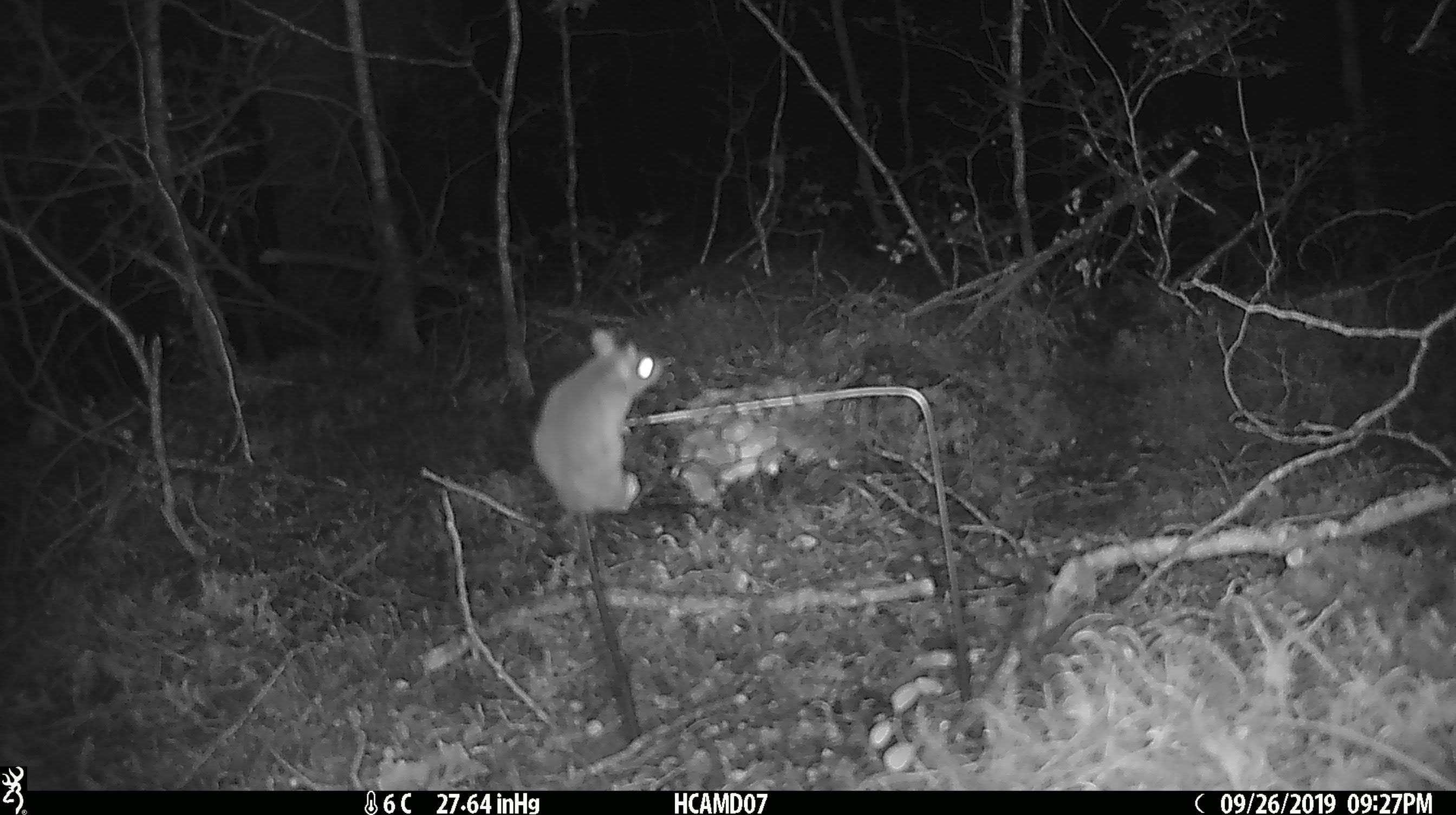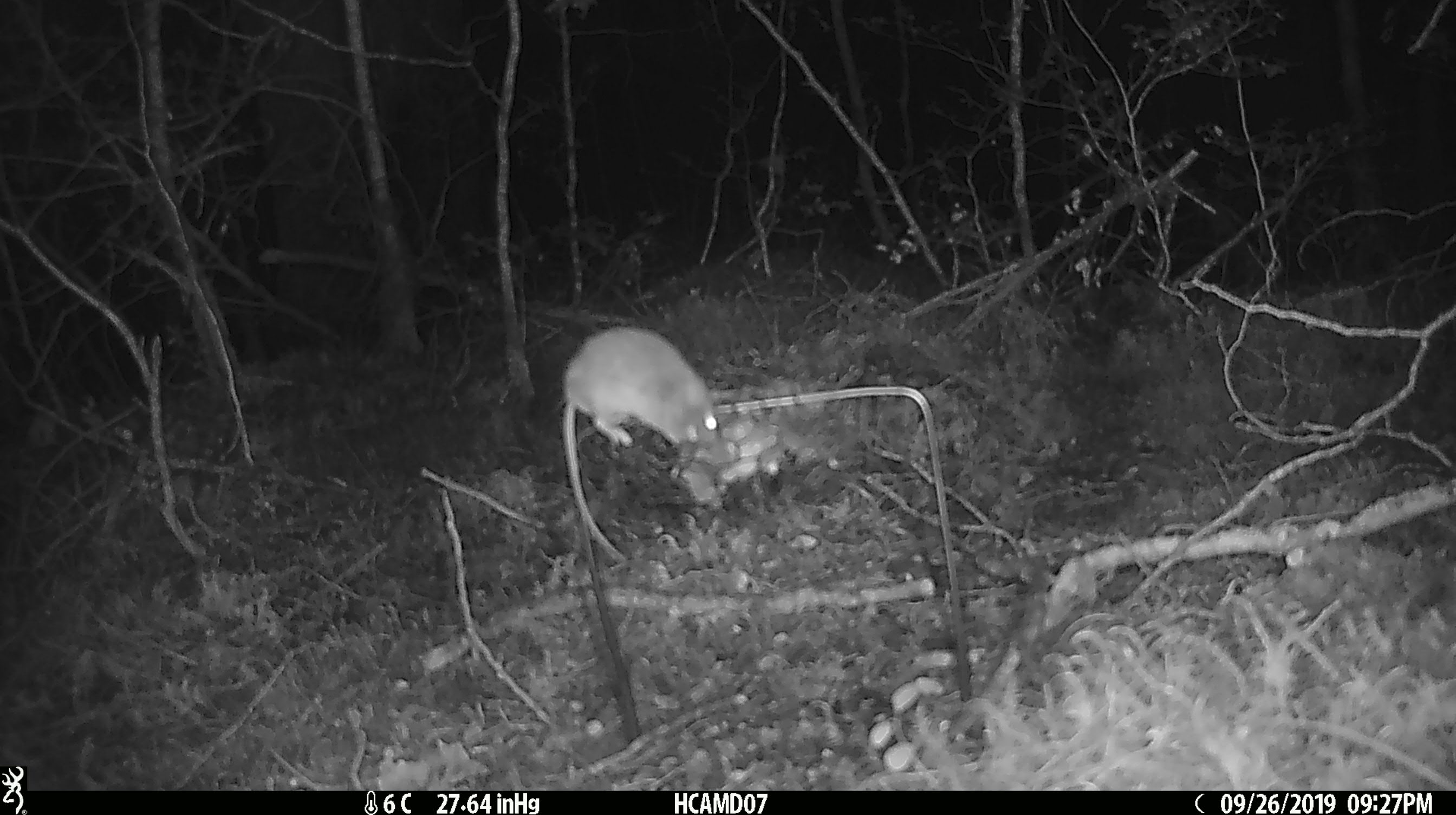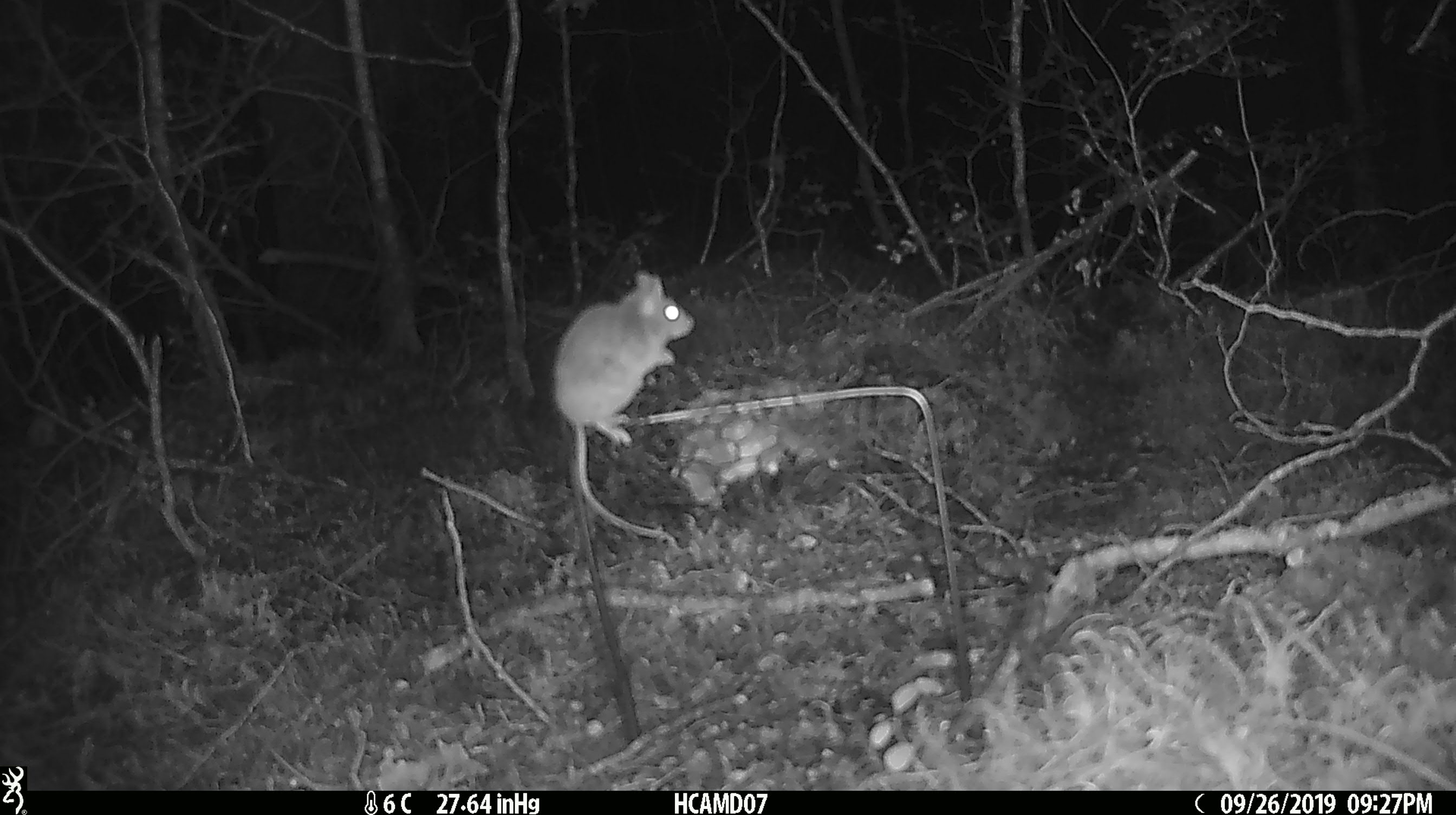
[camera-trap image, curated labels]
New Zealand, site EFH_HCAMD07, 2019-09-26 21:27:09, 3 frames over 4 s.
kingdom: Animalia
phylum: Chordata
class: Mammalia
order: Rodentia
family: Muridae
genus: Mus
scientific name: Mus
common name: mouse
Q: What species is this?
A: Mouse (Mus).